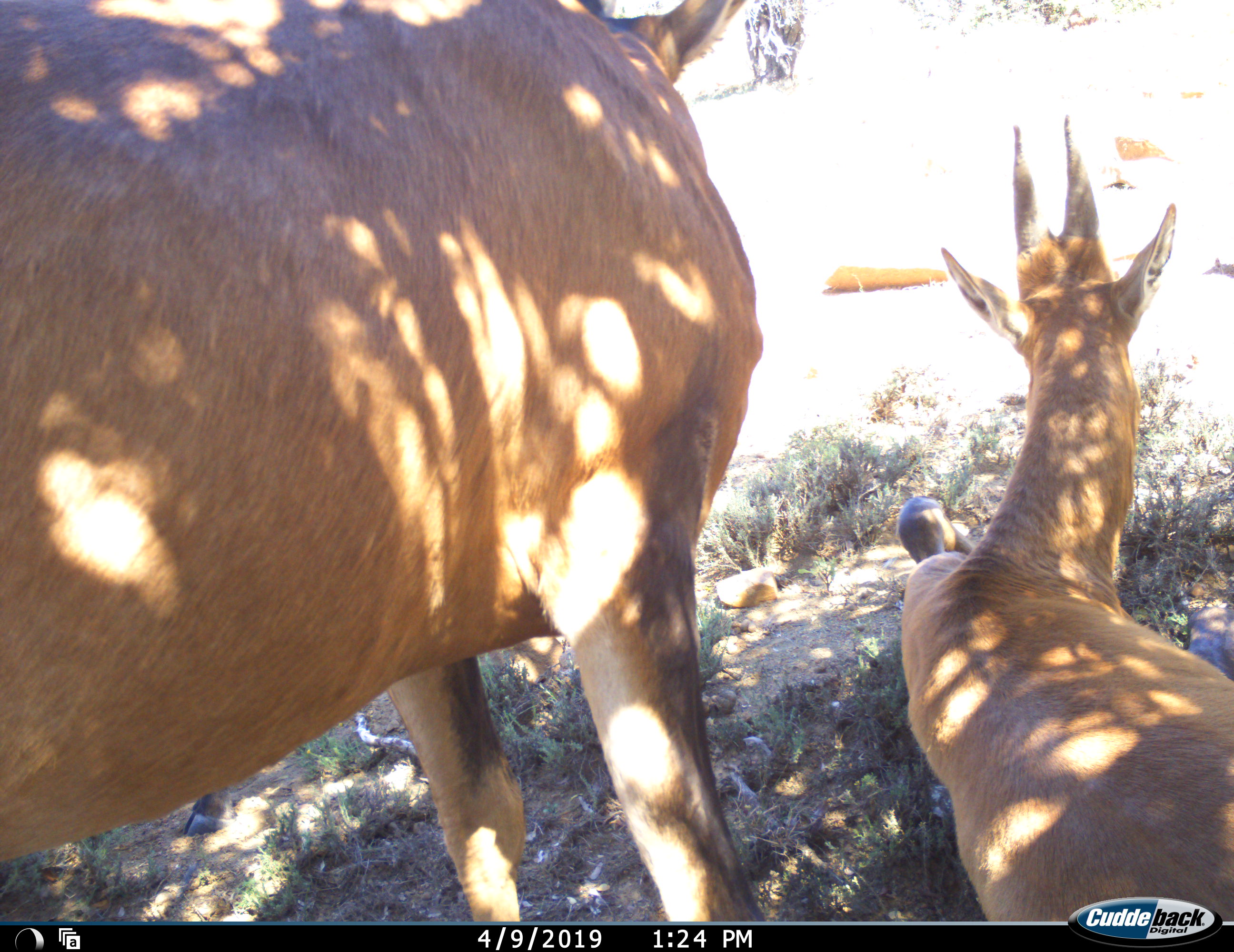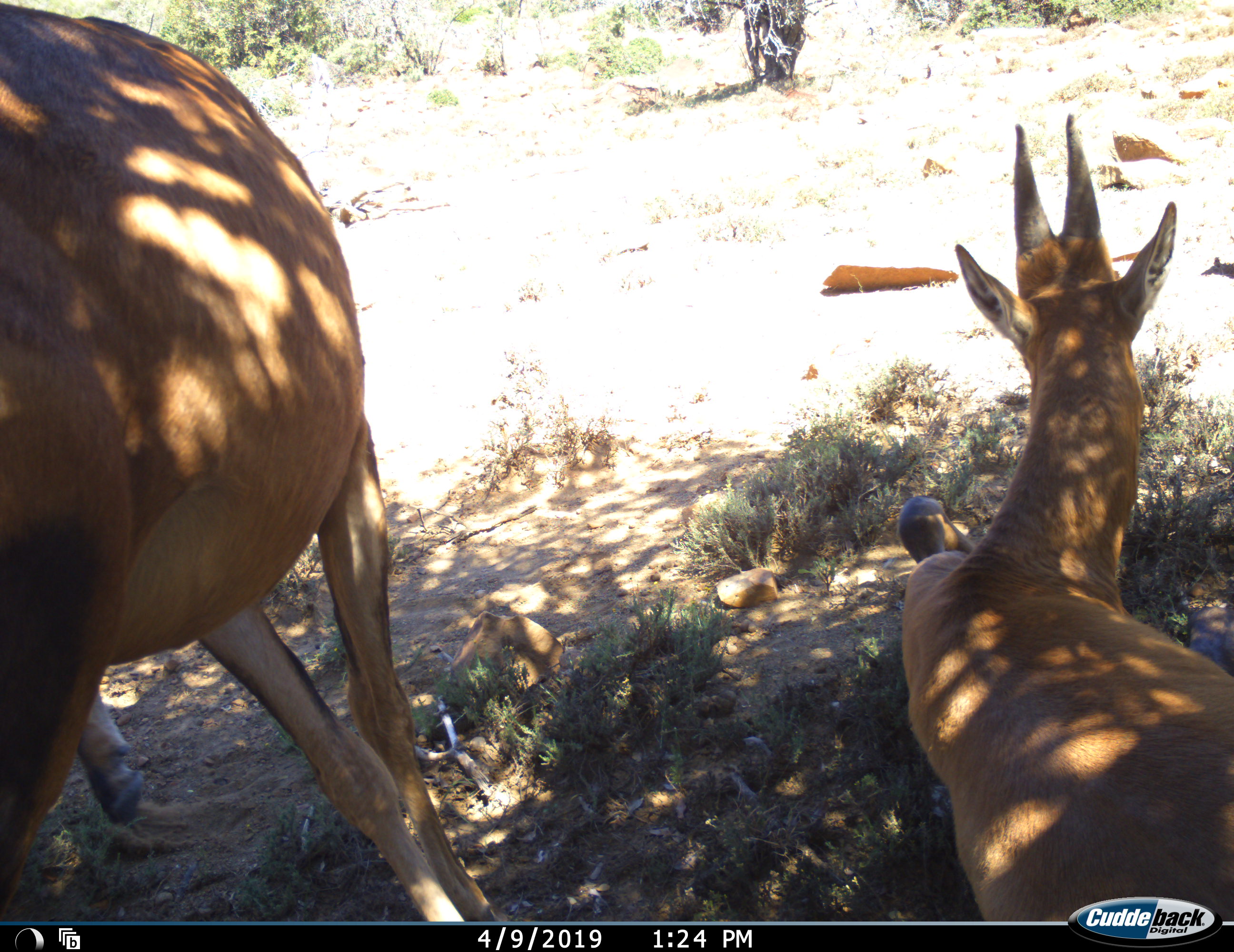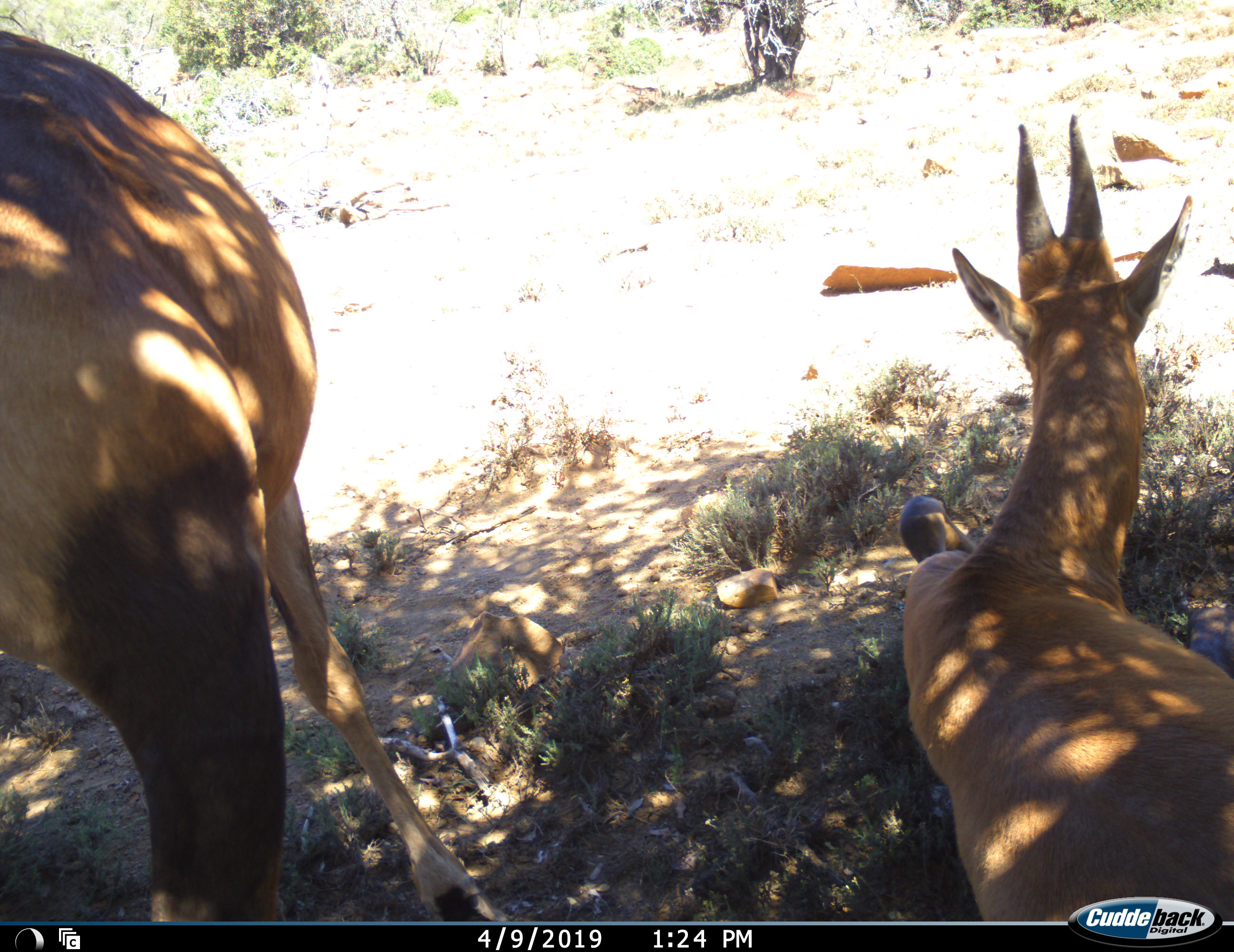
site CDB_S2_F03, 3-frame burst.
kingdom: Animalia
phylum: Chordata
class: Mammalia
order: Artiodactyla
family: Bovidae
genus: Alcelaphus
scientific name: Alcelaphus buselaphus caama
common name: red hartebeest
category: hartebeestred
Hartebeestred (red hartebeest) (Alcelaphus buselaphus caama), count 2. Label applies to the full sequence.